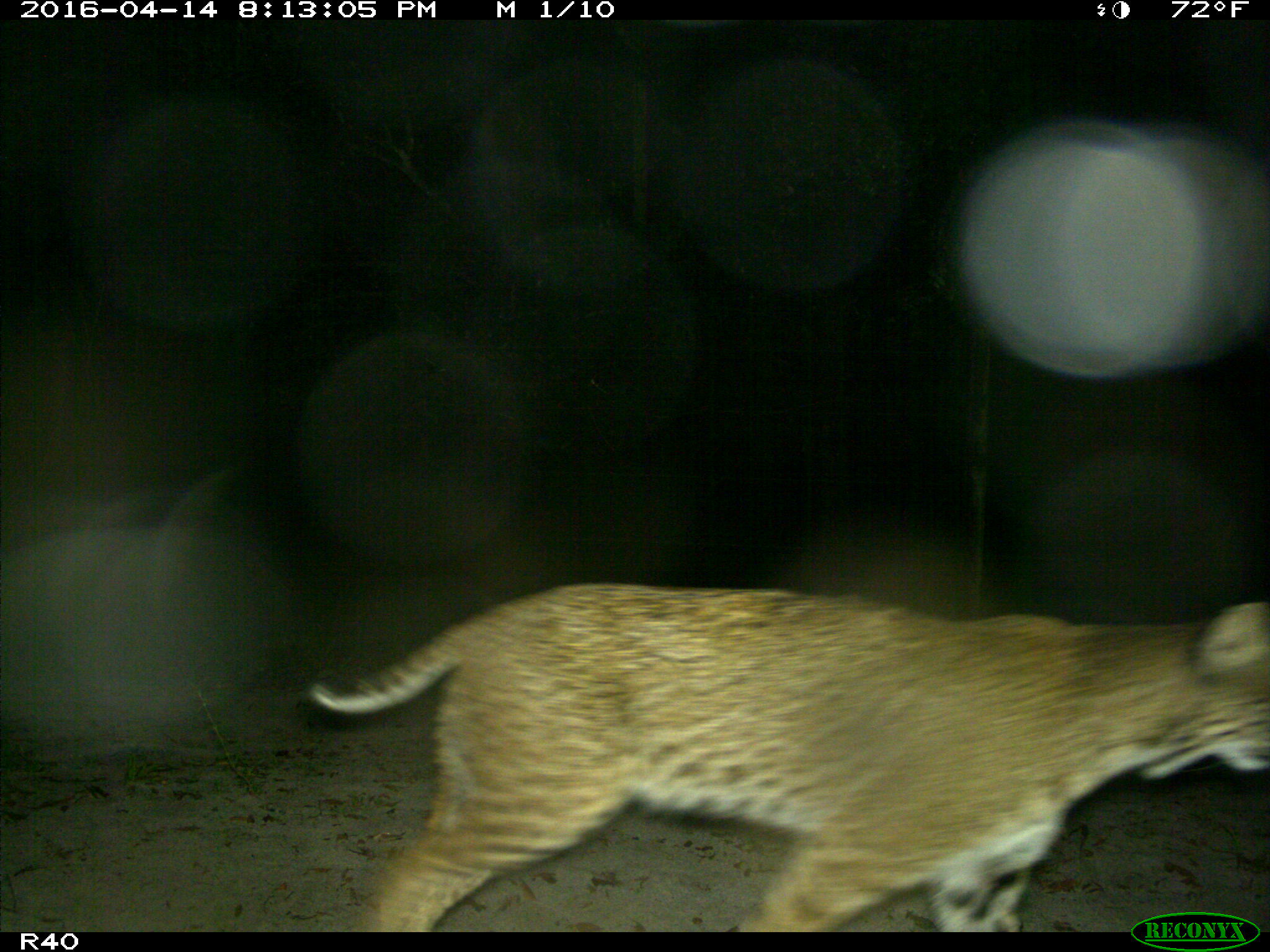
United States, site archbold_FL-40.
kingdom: Animalia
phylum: Chordata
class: Mammalia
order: Carnivora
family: Felidae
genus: Lynx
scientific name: Lynx rufus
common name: bobcat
Lynx rufus (bobcat).